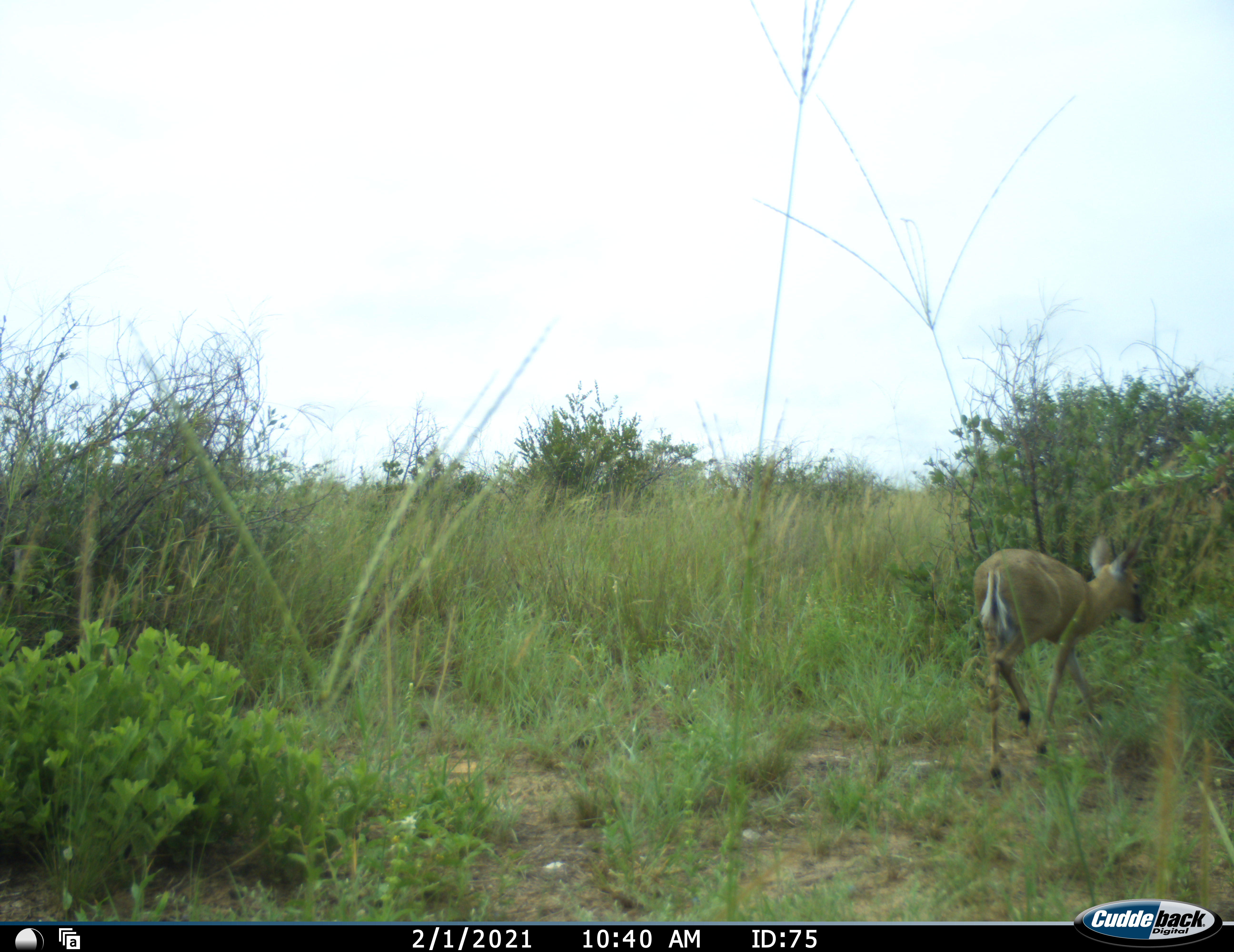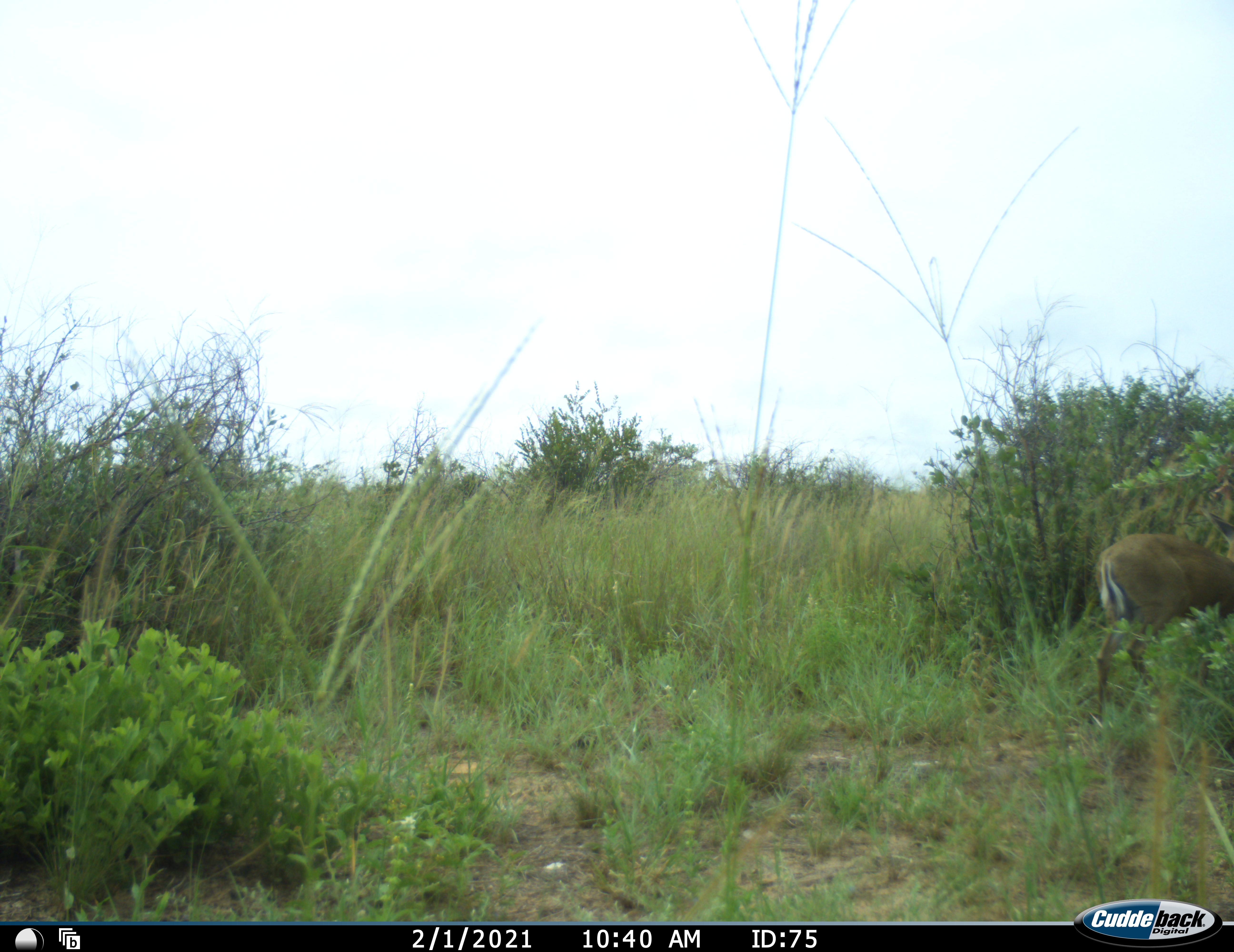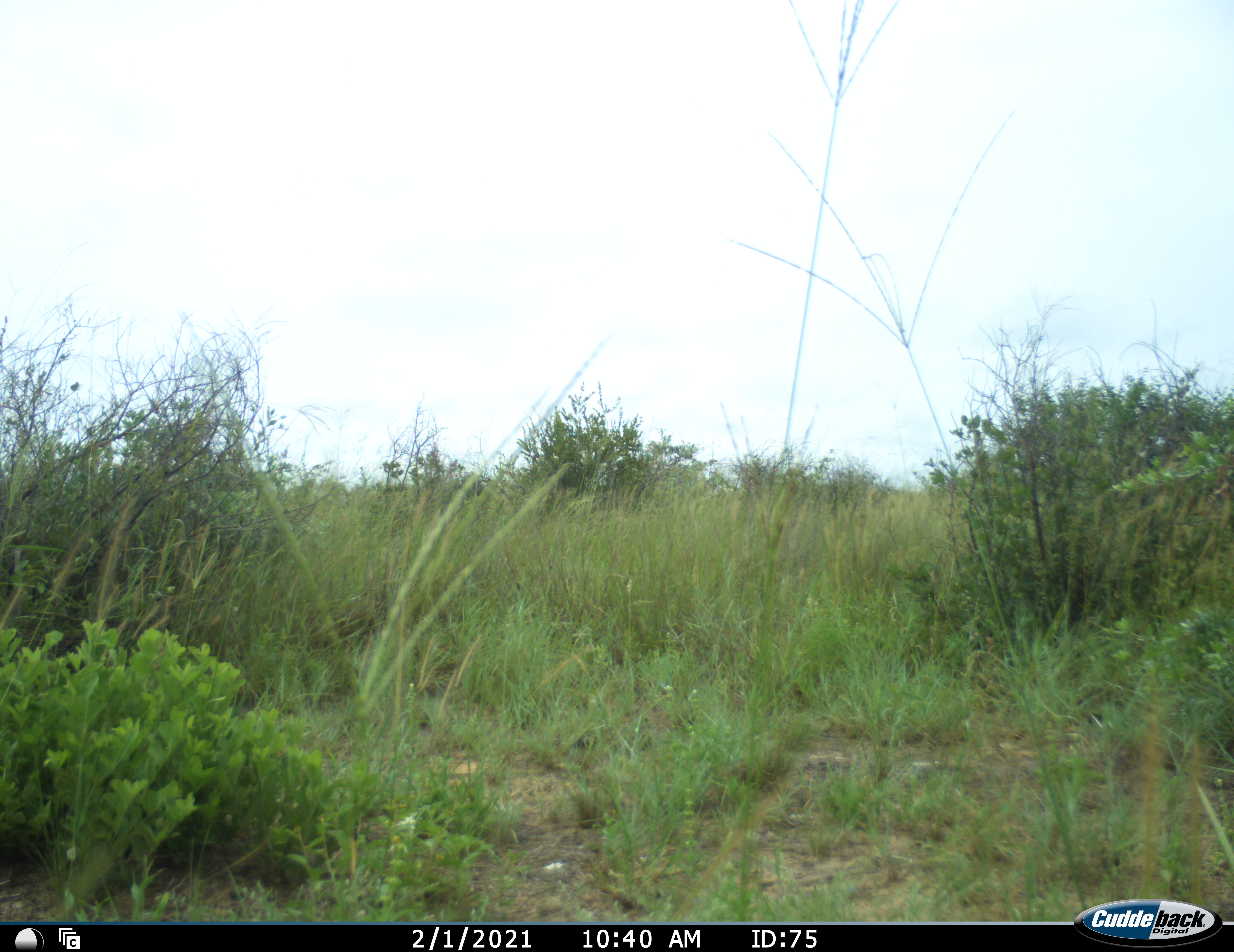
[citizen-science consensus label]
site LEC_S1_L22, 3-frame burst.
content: unidentified animal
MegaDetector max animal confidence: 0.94